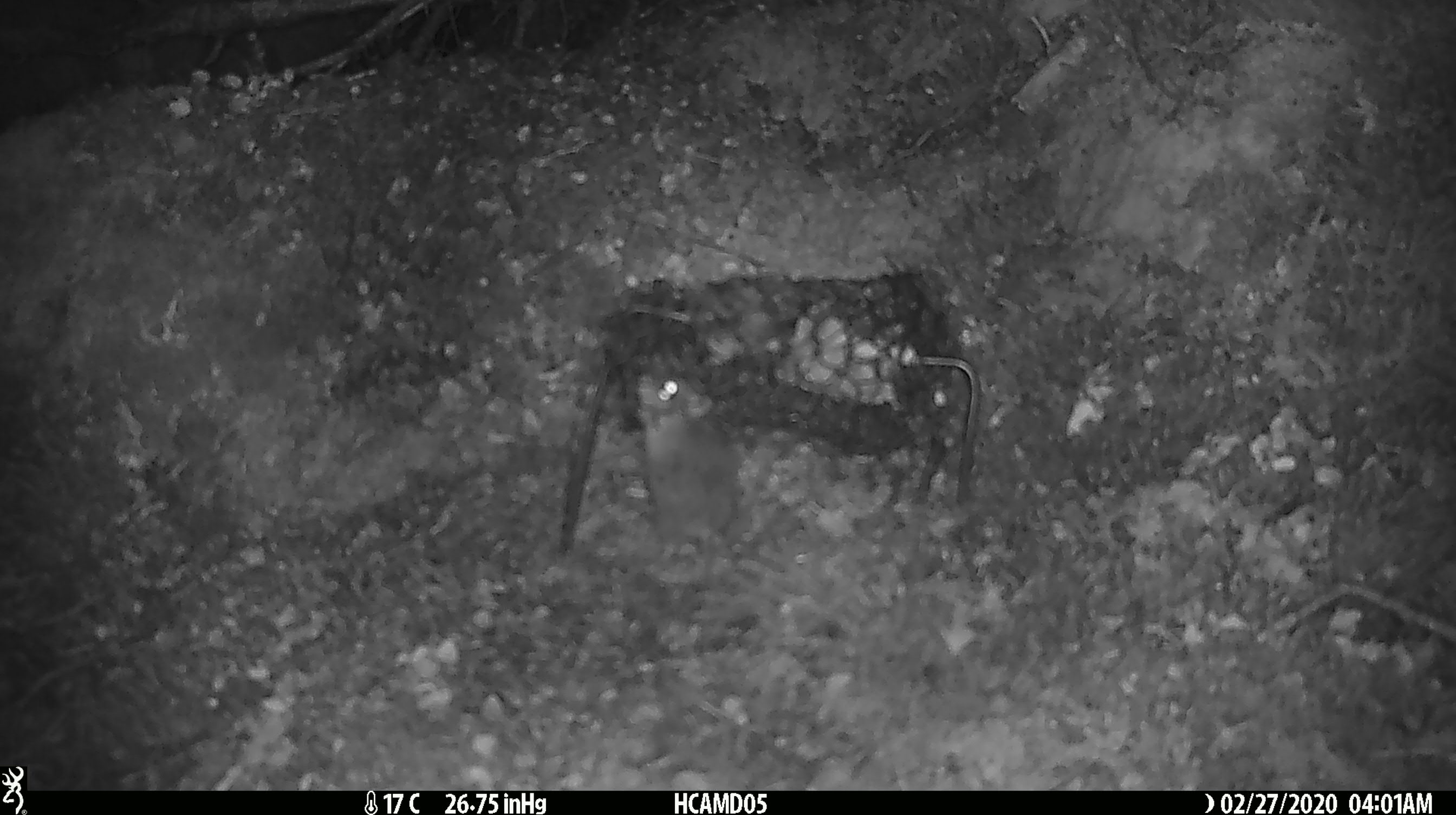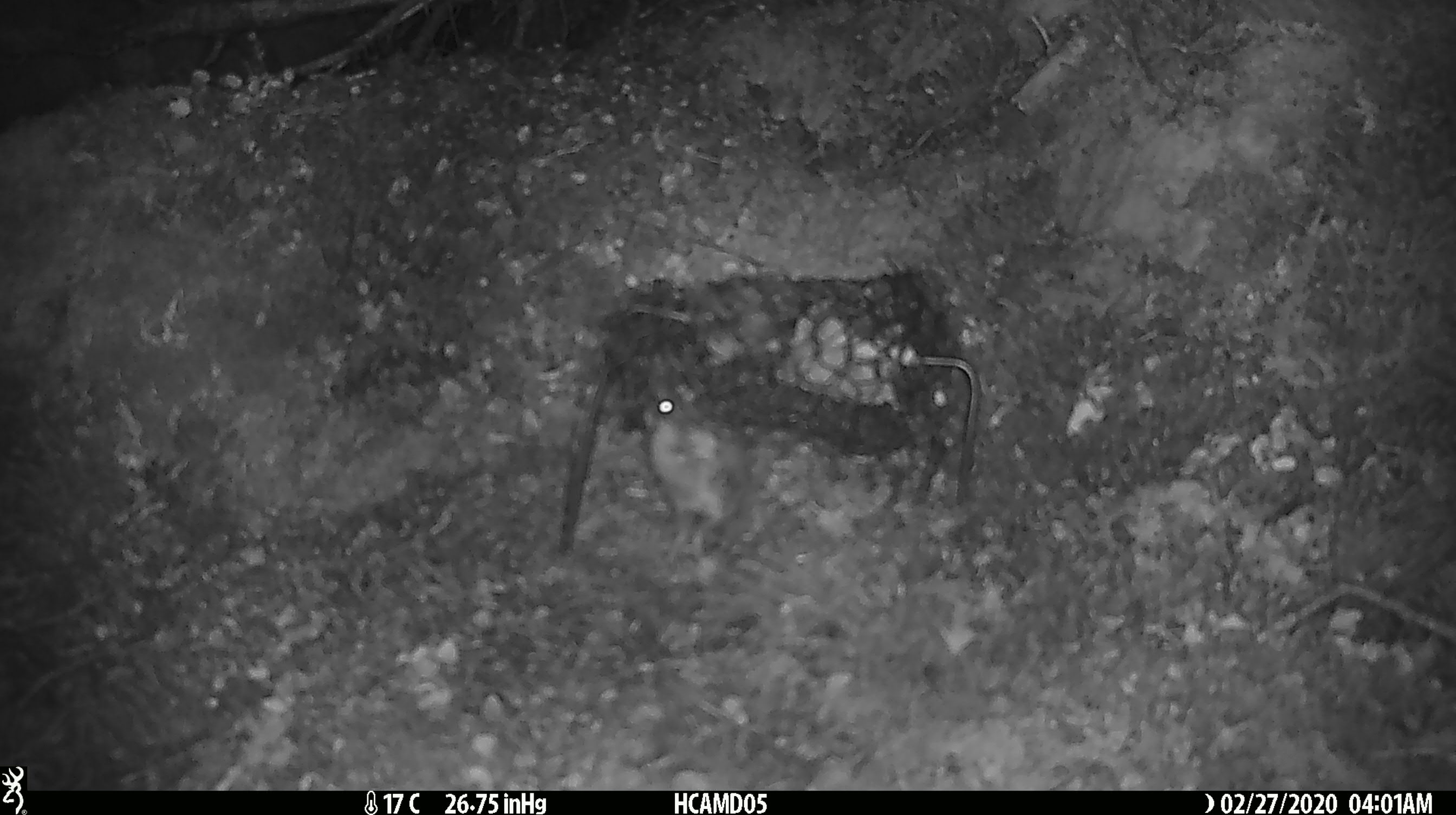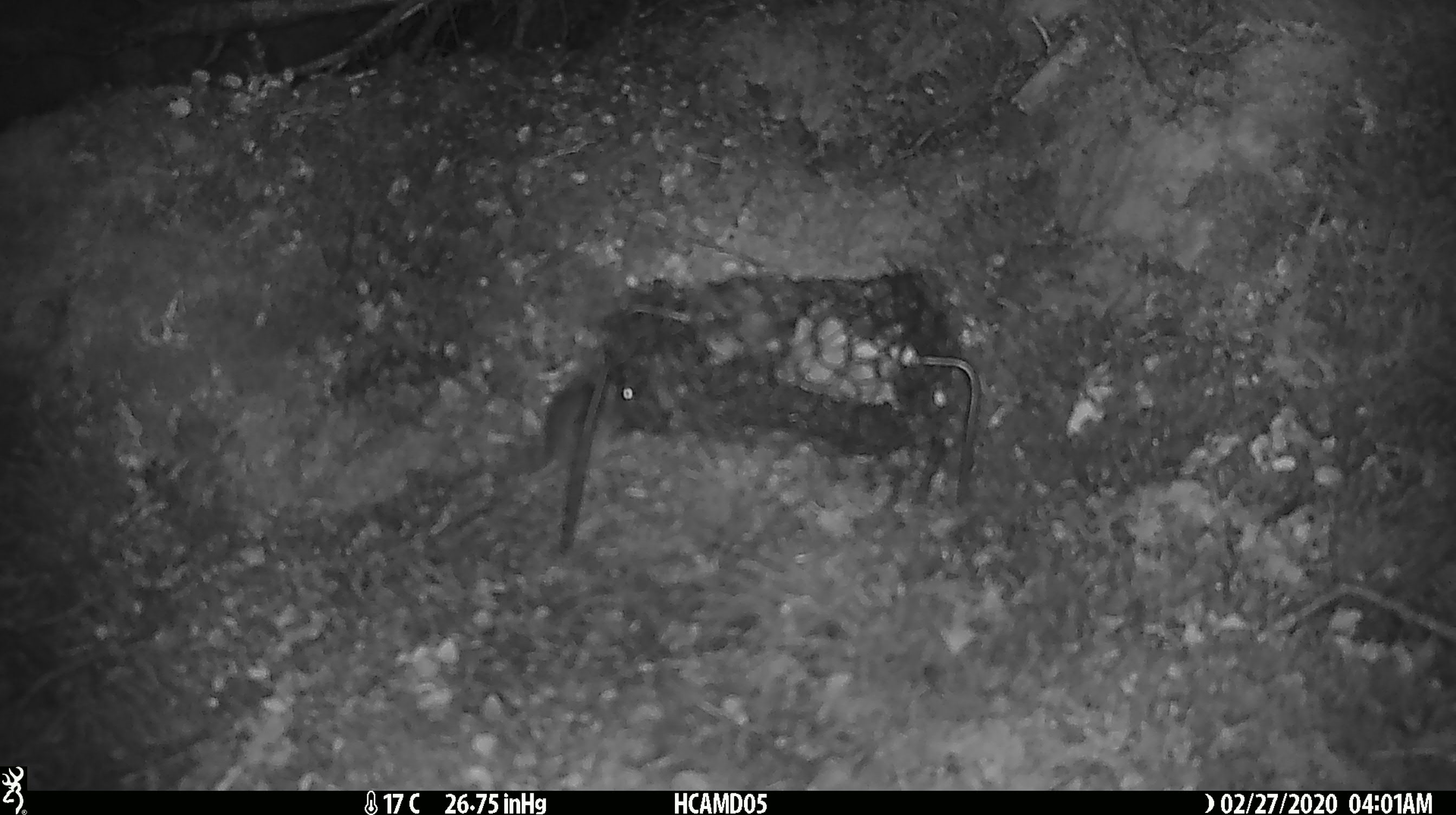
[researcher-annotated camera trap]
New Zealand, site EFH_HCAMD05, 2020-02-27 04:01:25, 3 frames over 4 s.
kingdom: Animalia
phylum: Chordata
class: Mammalia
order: Rodentia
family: Muridae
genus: Mus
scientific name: Mus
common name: mouse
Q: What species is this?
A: Mouse (Mus).